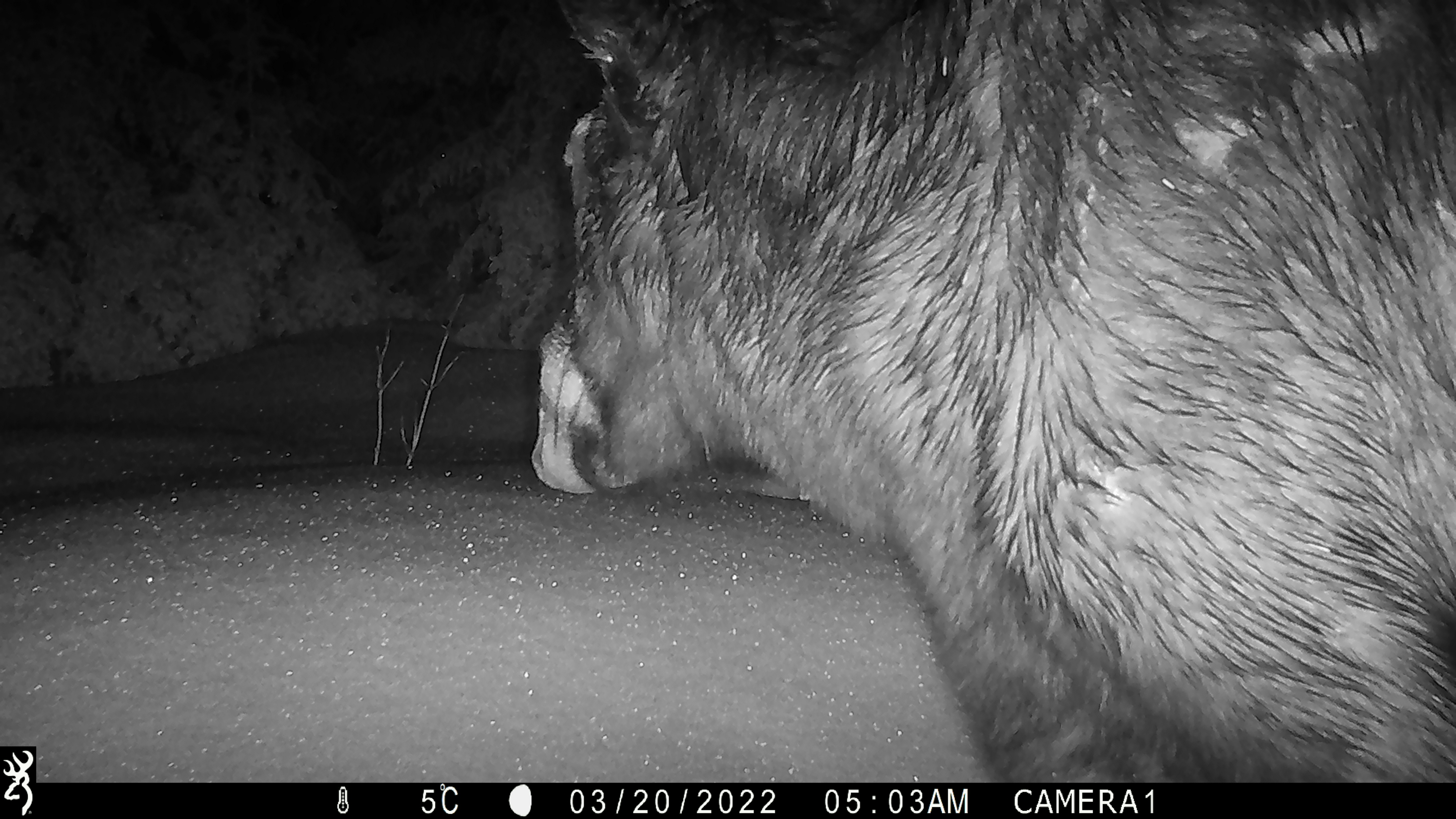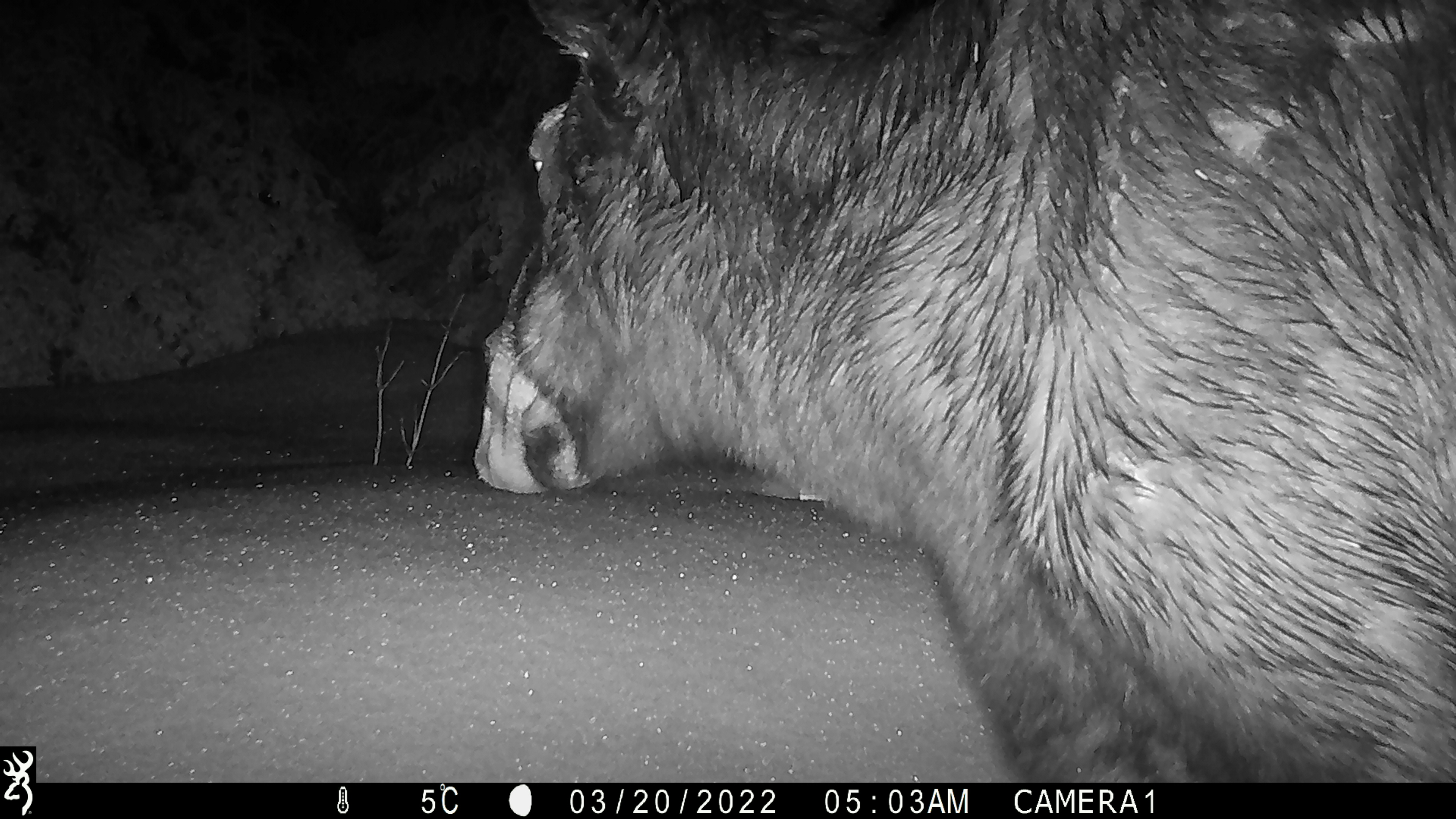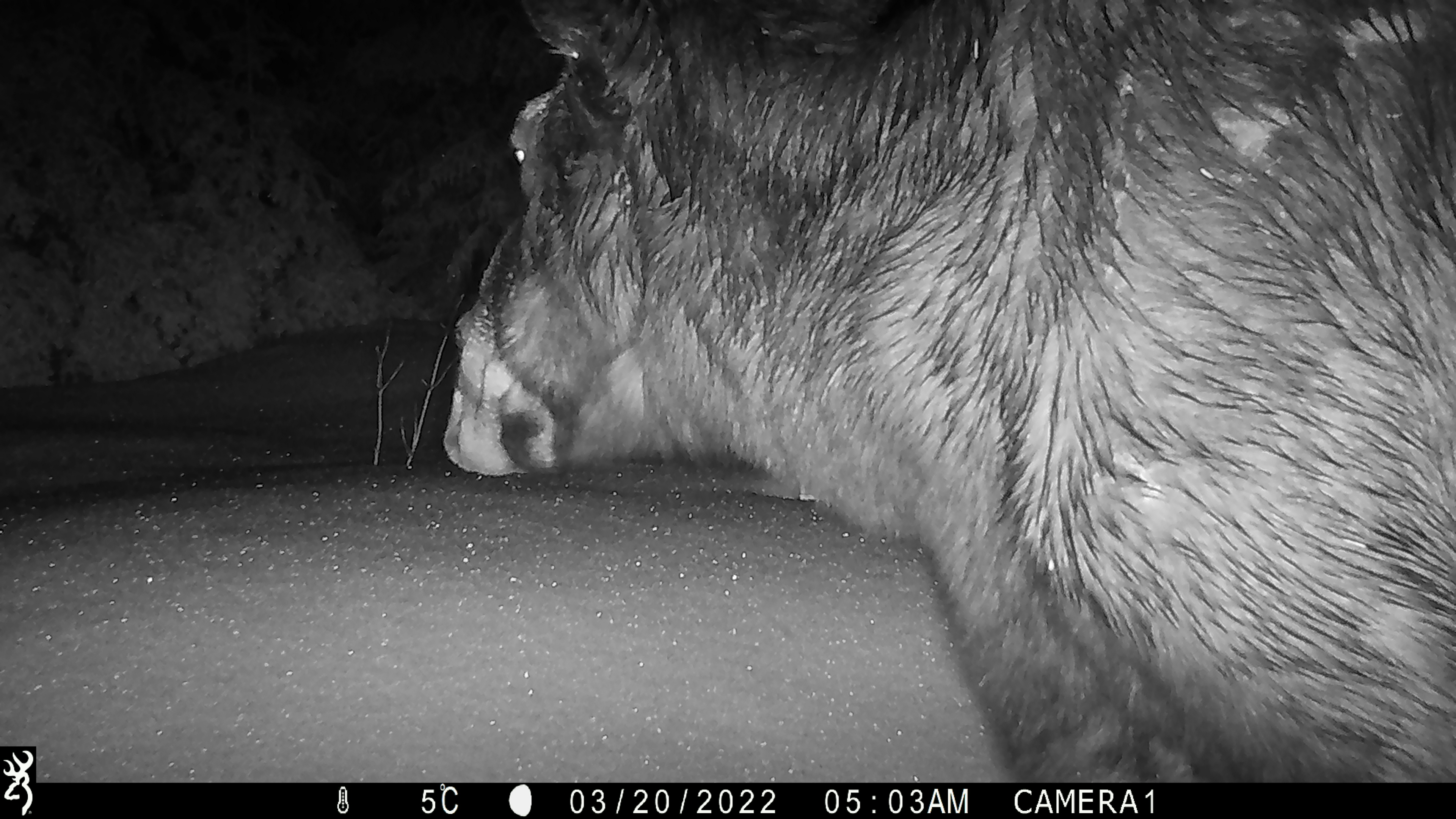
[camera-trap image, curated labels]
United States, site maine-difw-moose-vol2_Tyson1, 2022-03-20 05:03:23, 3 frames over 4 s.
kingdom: Animalia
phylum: Chordata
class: Mammalia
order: Artiodactyla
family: Cervidae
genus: Alces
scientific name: Alces alces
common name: moose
Moose (Alces alces).